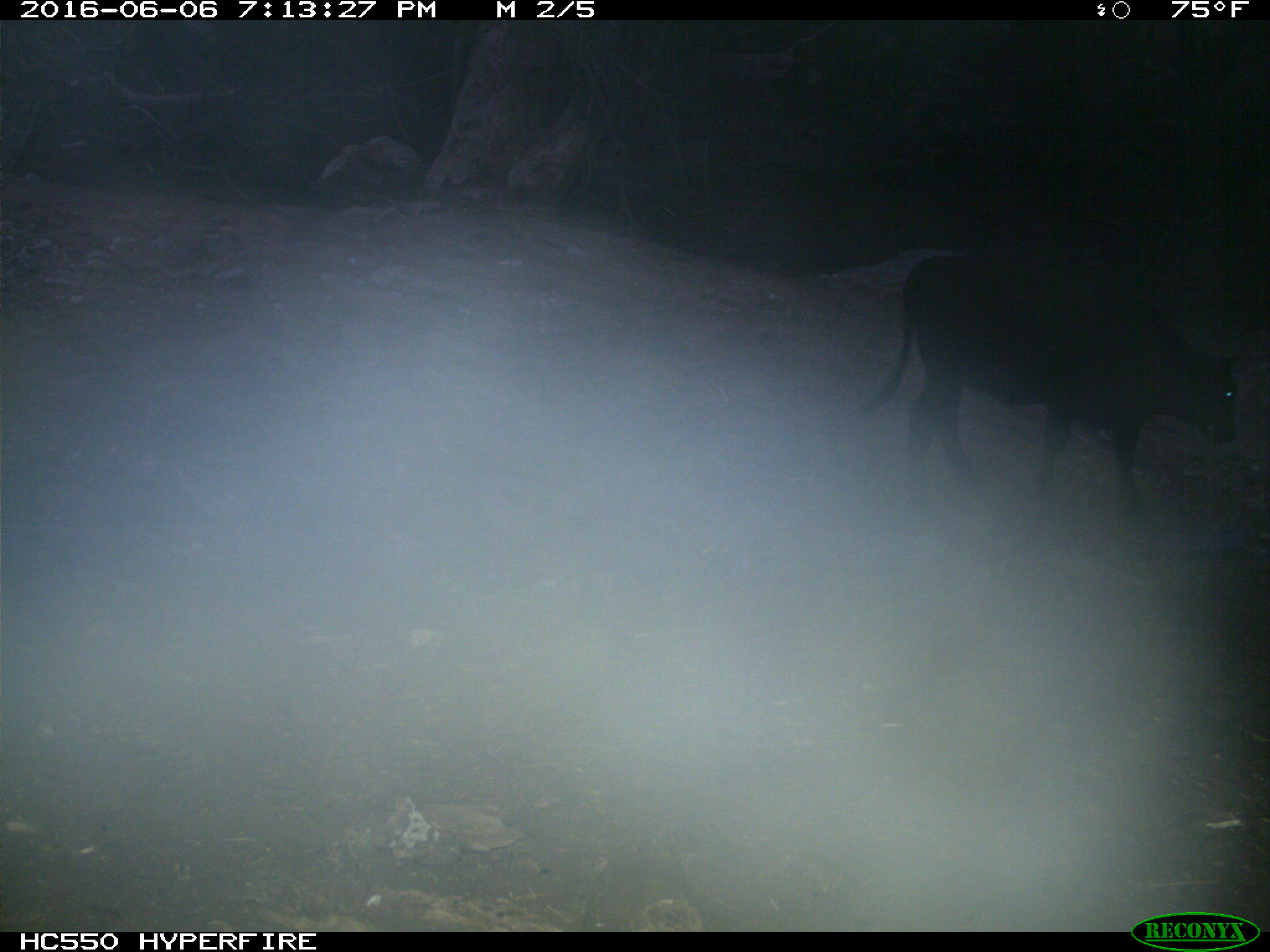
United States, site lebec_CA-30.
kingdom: Animalia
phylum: Chordata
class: Mammalia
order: Artiodactyla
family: Bovidae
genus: Bos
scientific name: Bos taurus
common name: domestic cow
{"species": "Bos taurus (domestic cow)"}